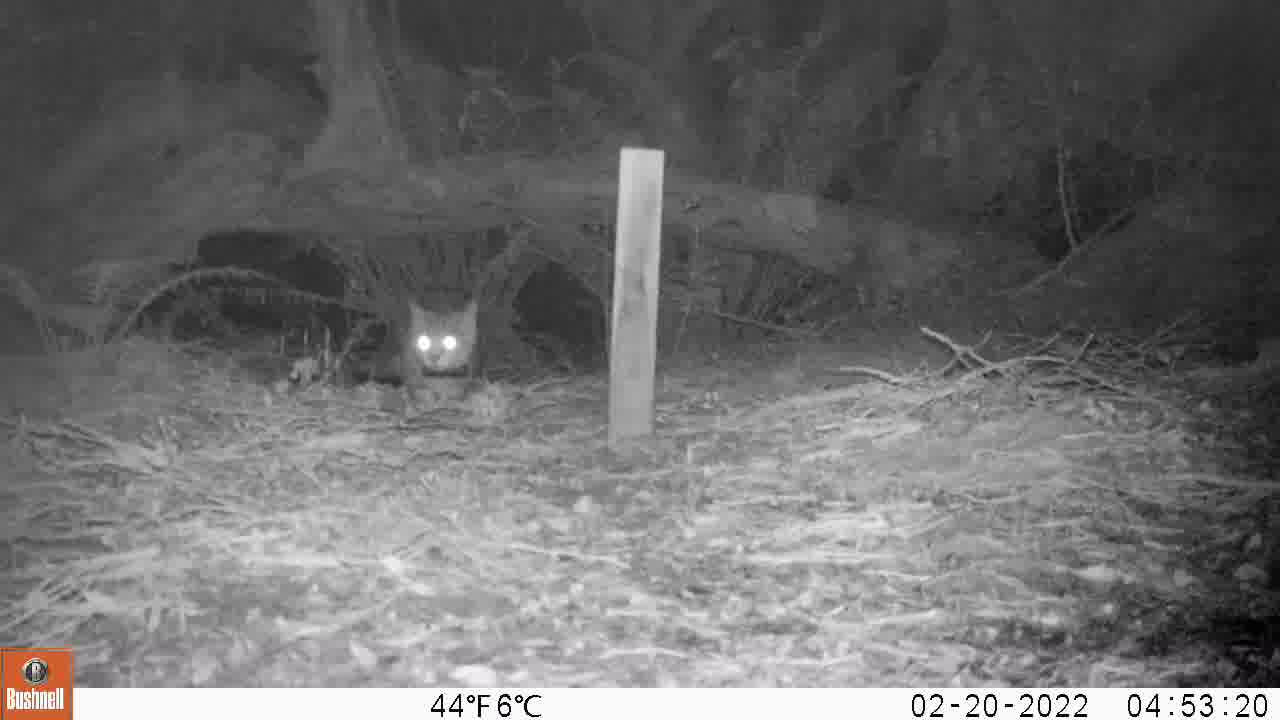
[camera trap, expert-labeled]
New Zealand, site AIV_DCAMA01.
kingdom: Animalia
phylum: Chordata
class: Mammalia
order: Carnivora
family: Felidae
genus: Felis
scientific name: Felis catus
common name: domestic cat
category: cat